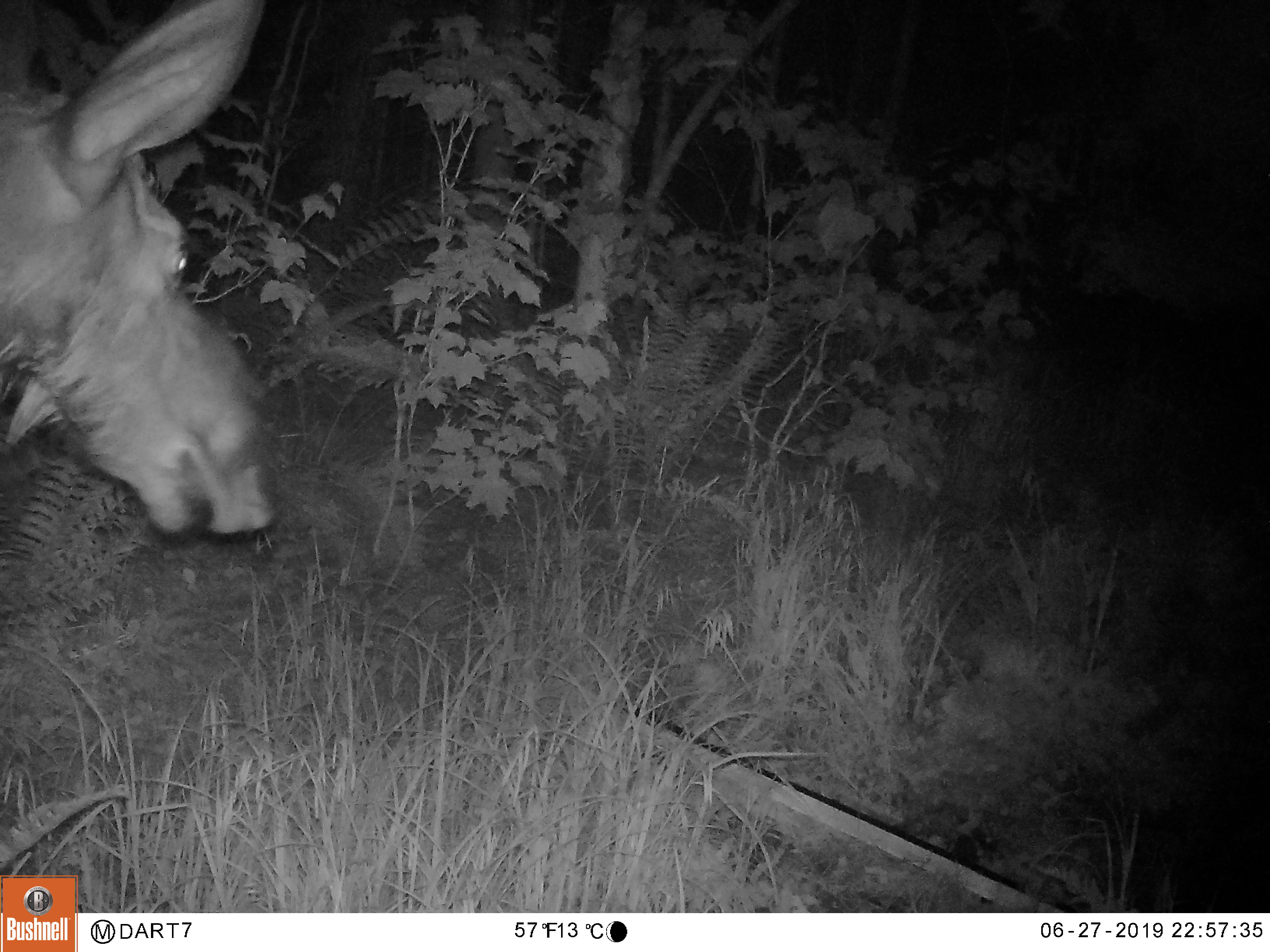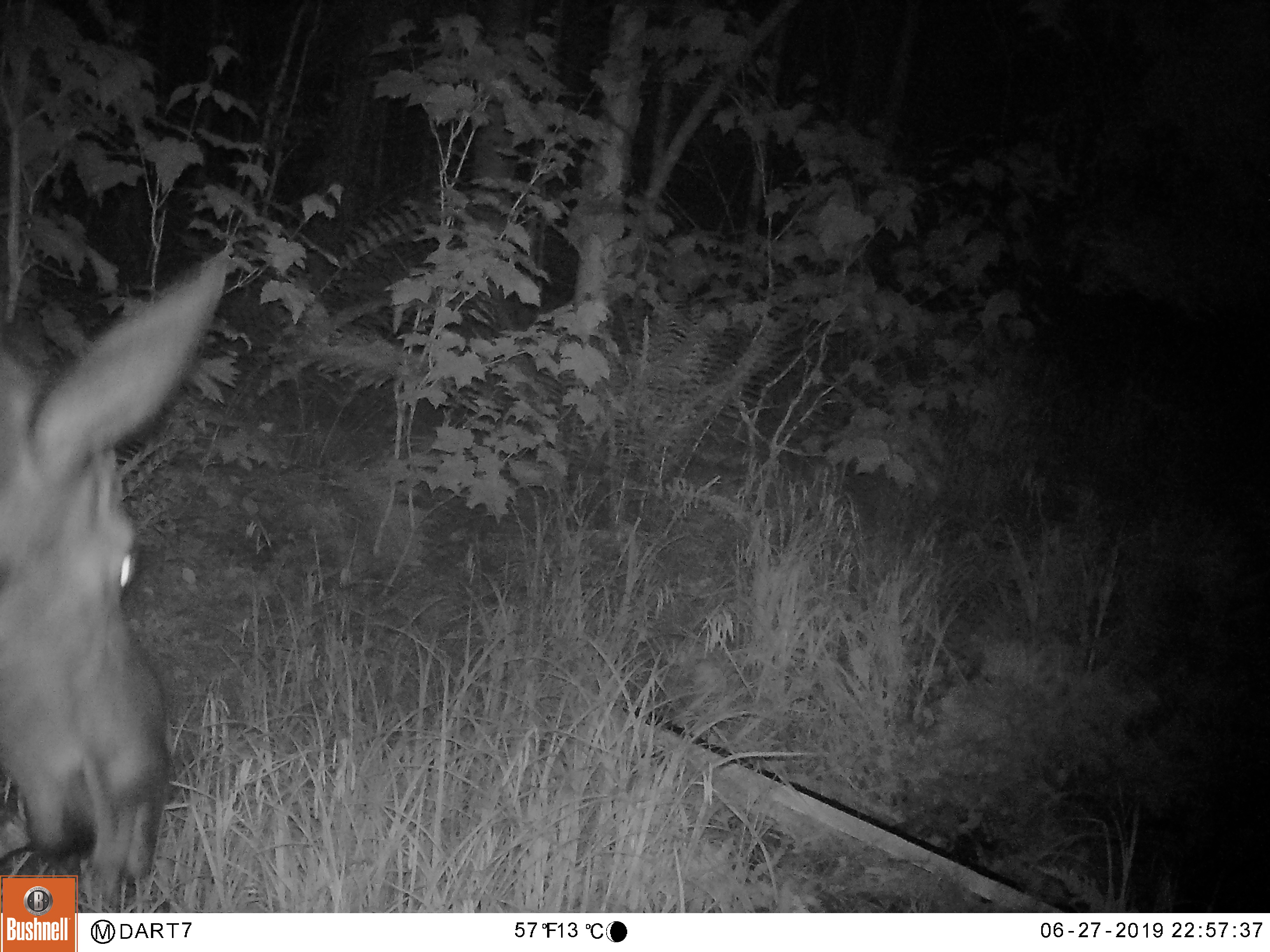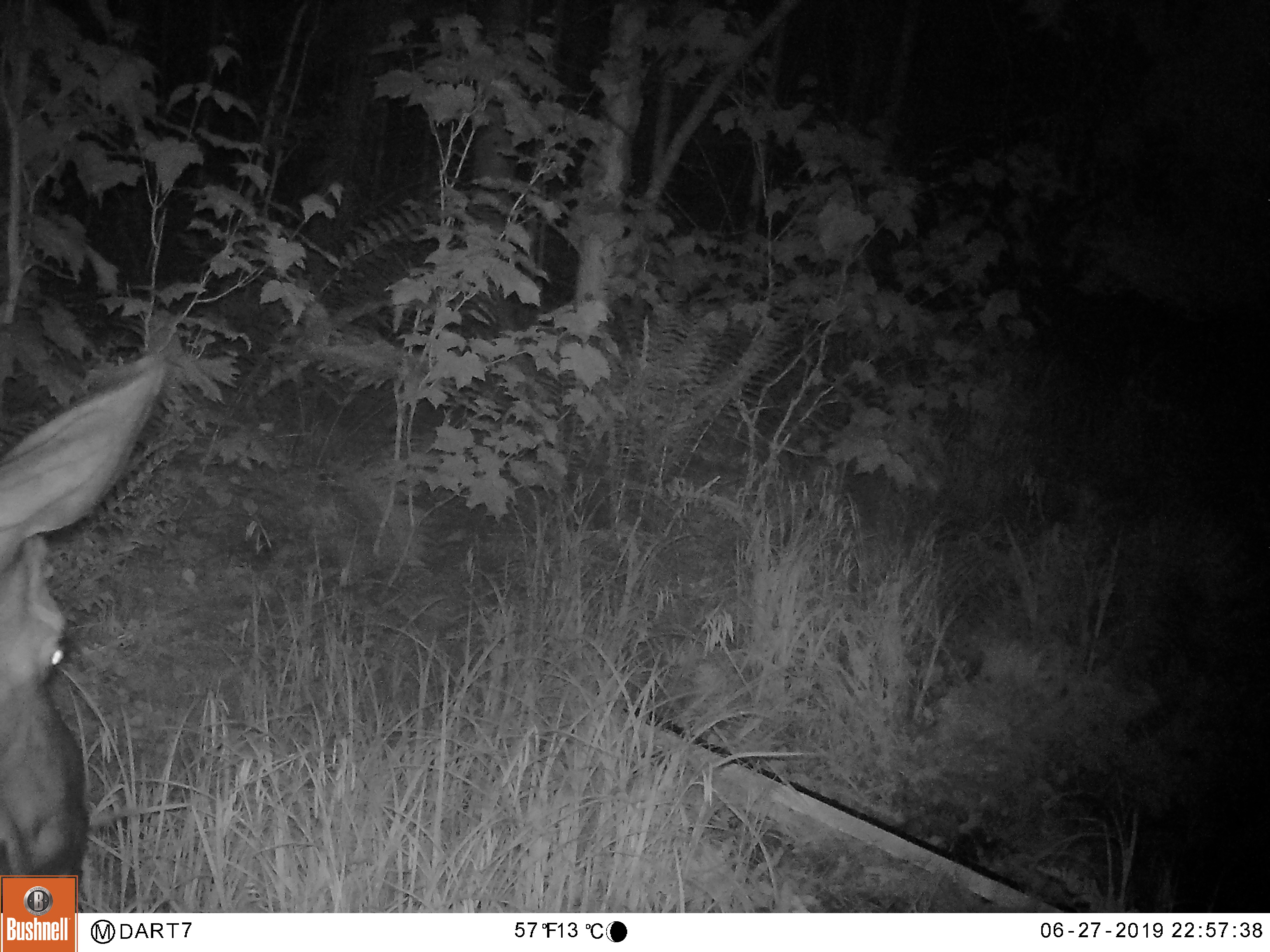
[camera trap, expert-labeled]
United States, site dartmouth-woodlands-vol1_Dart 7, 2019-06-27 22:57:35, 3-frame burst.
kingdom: Animalia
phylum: Chordata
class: Mammalia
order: Artiodactyla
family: Cervidae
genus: Alces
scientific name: Alces alces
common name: moose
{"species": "moose (Alces alces)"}